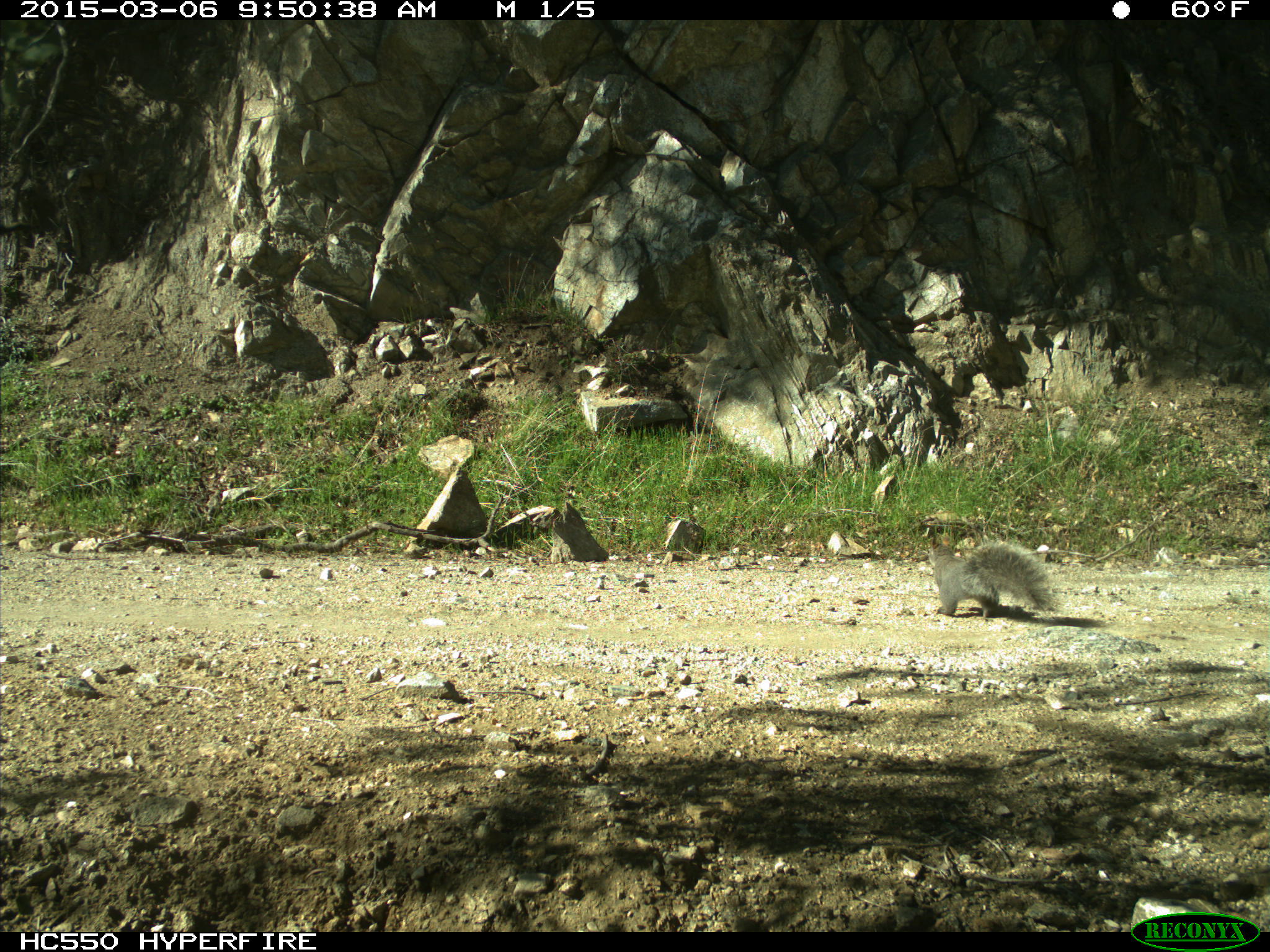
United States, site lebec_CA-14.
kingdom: Animalia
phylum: Chordata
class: Mammalia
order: Rodentia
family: Sciuridae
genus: Sciurus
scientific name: Sciurus carolinensis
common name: eastern gray squirrel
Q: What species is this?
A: Sciurus carolinensis (eastern gray squirrel).